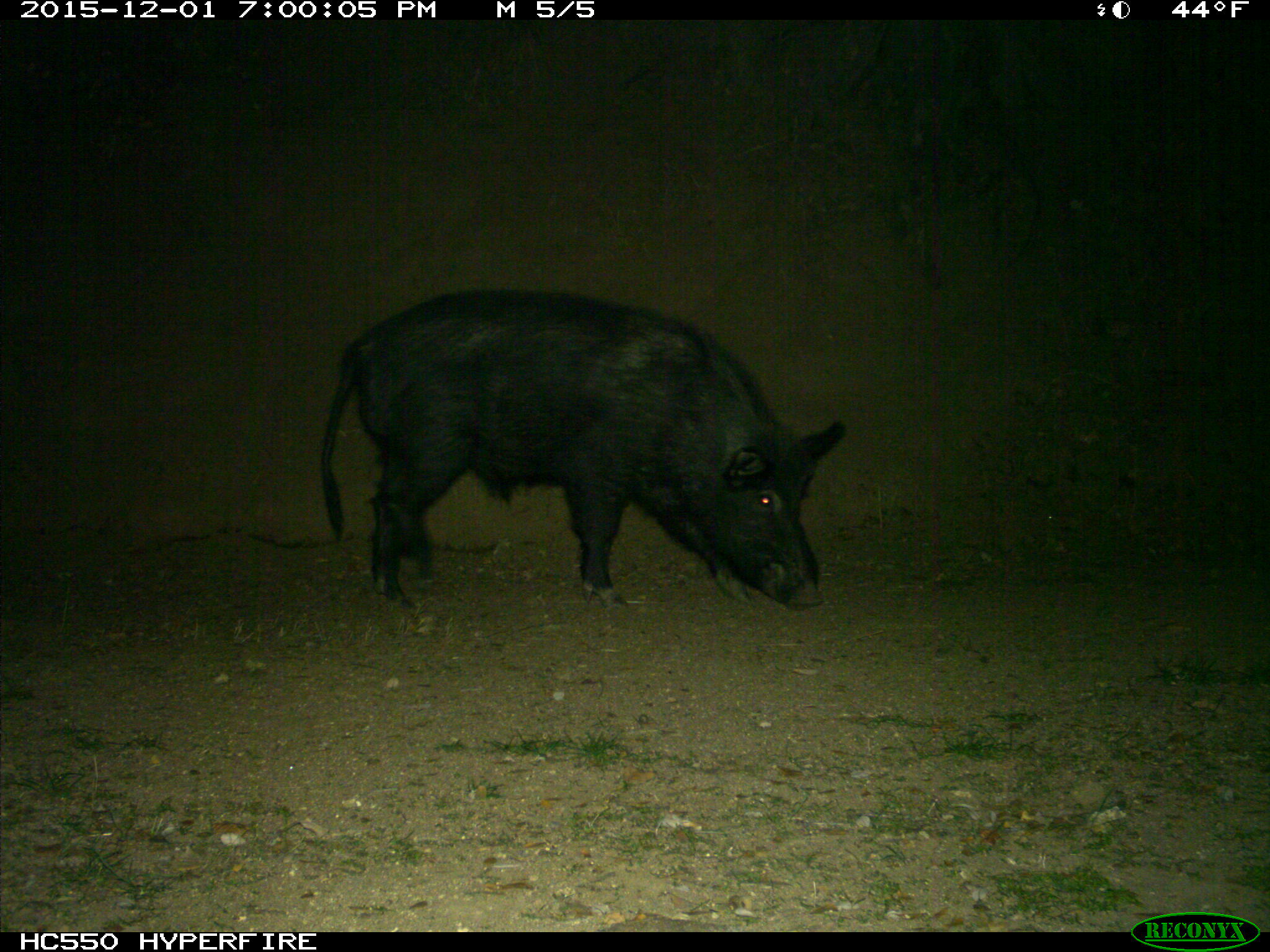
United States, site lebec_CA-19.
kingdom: Animalia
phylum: Chordata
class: Mammalia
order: Artiodactyla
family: Suidae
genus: Sus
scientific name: Sus scrofa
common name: wild boar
Sus scrofa (wild boar).